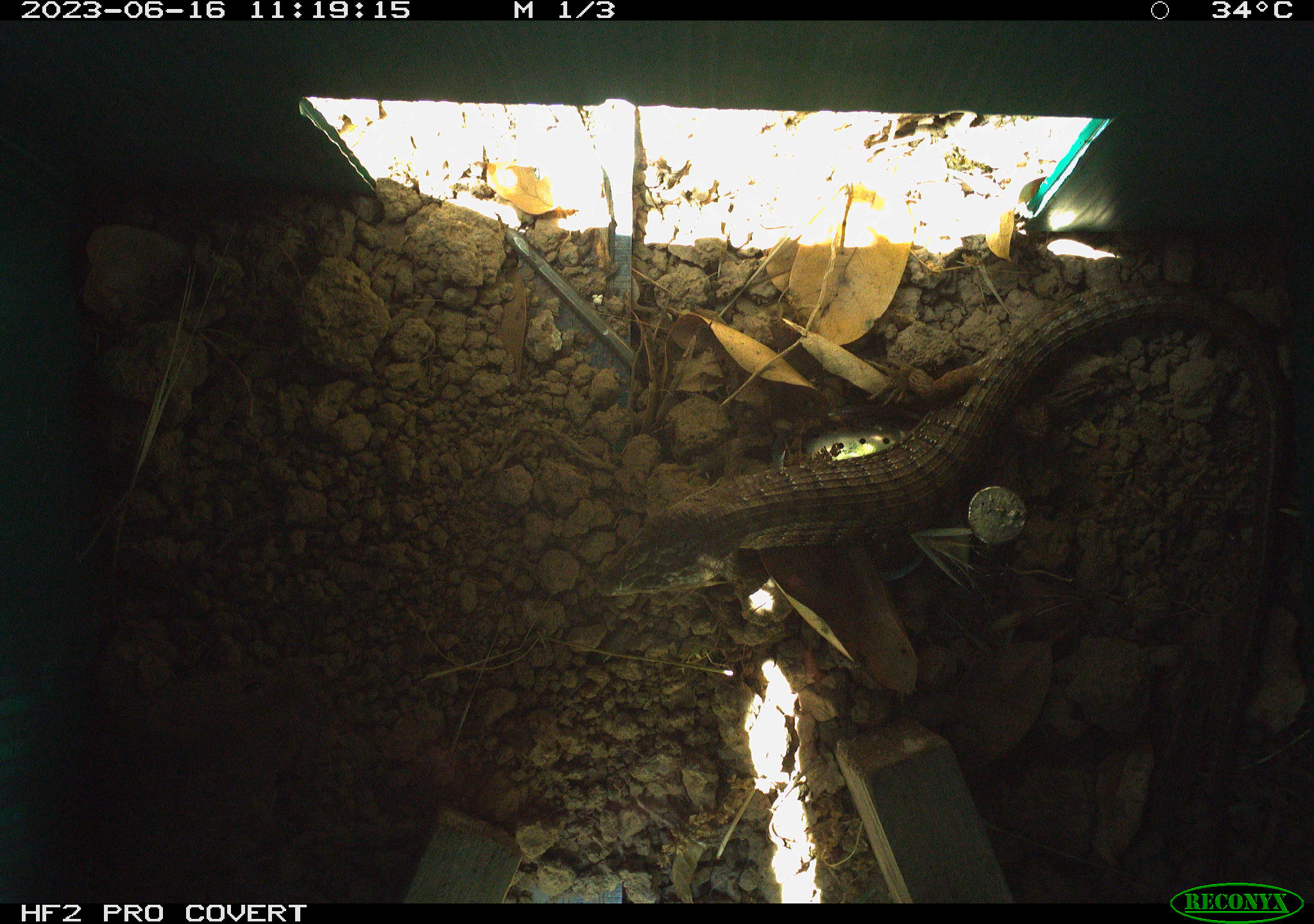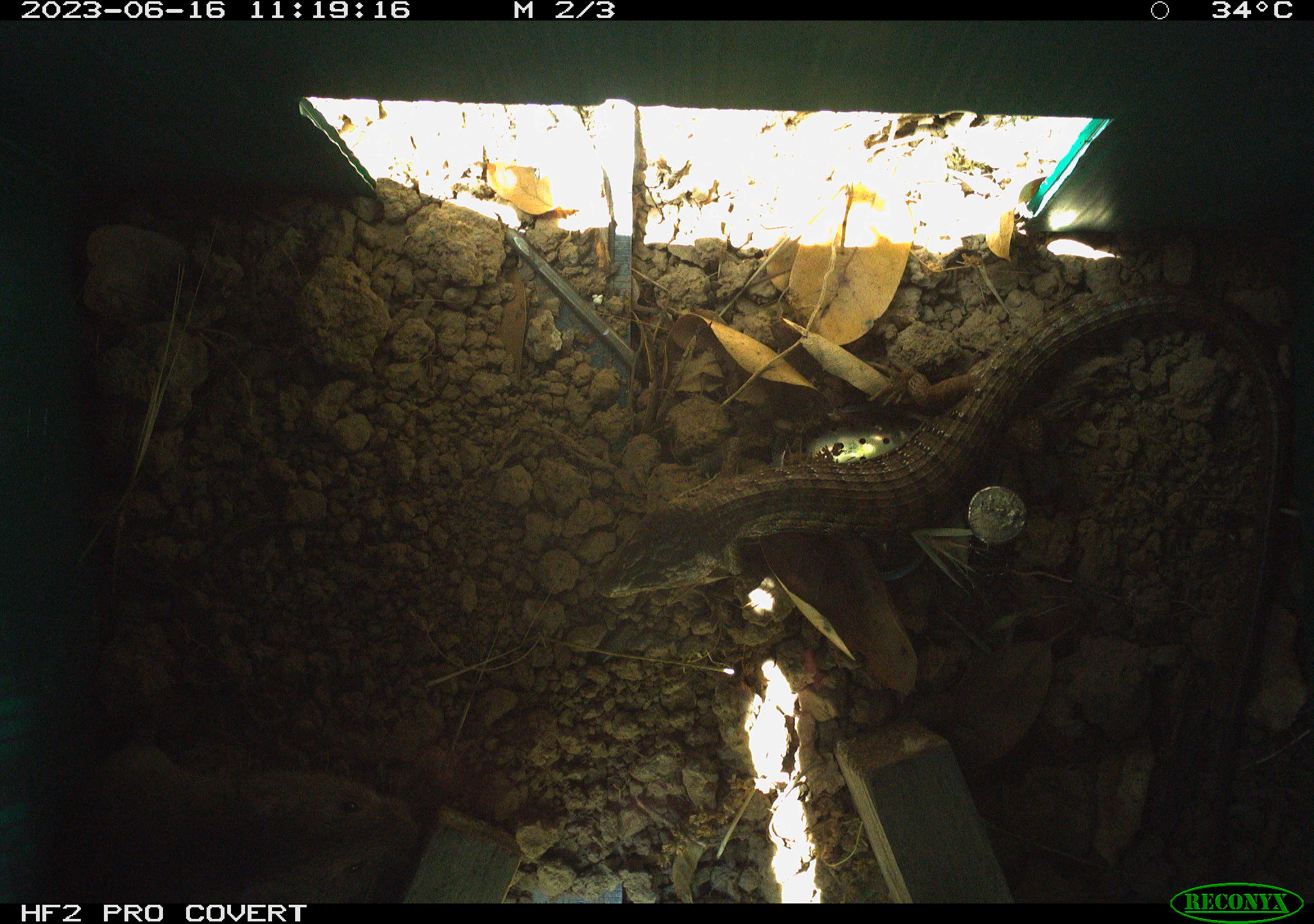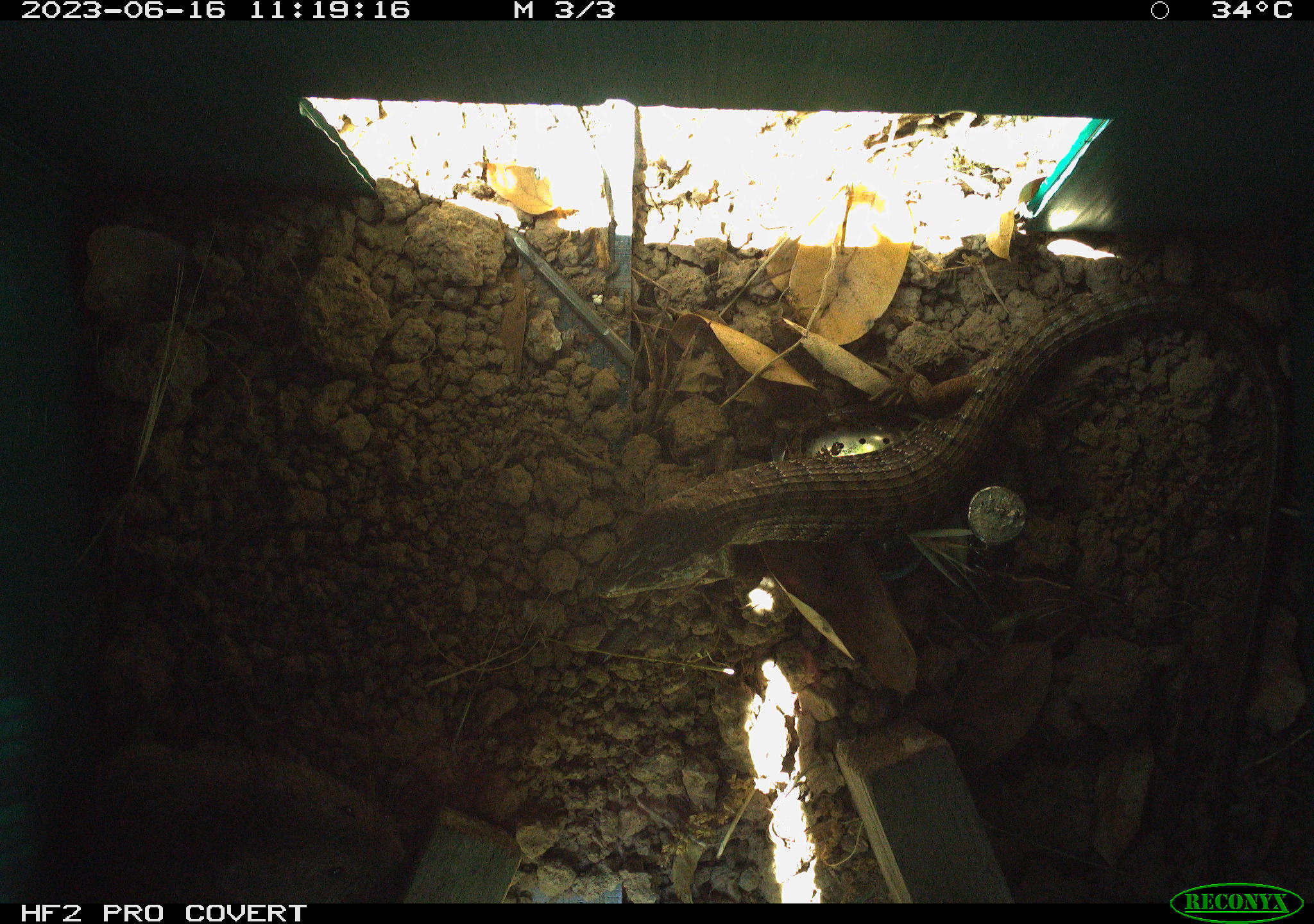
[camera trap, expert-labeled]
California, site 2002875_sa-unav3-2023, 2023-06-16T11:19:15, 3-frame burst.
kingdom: Animalia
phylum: Chordata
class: Reptilia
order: Squamata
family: Anguidae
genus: Elgaria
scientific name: Elgaria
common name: alligator lizards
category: elgaria species